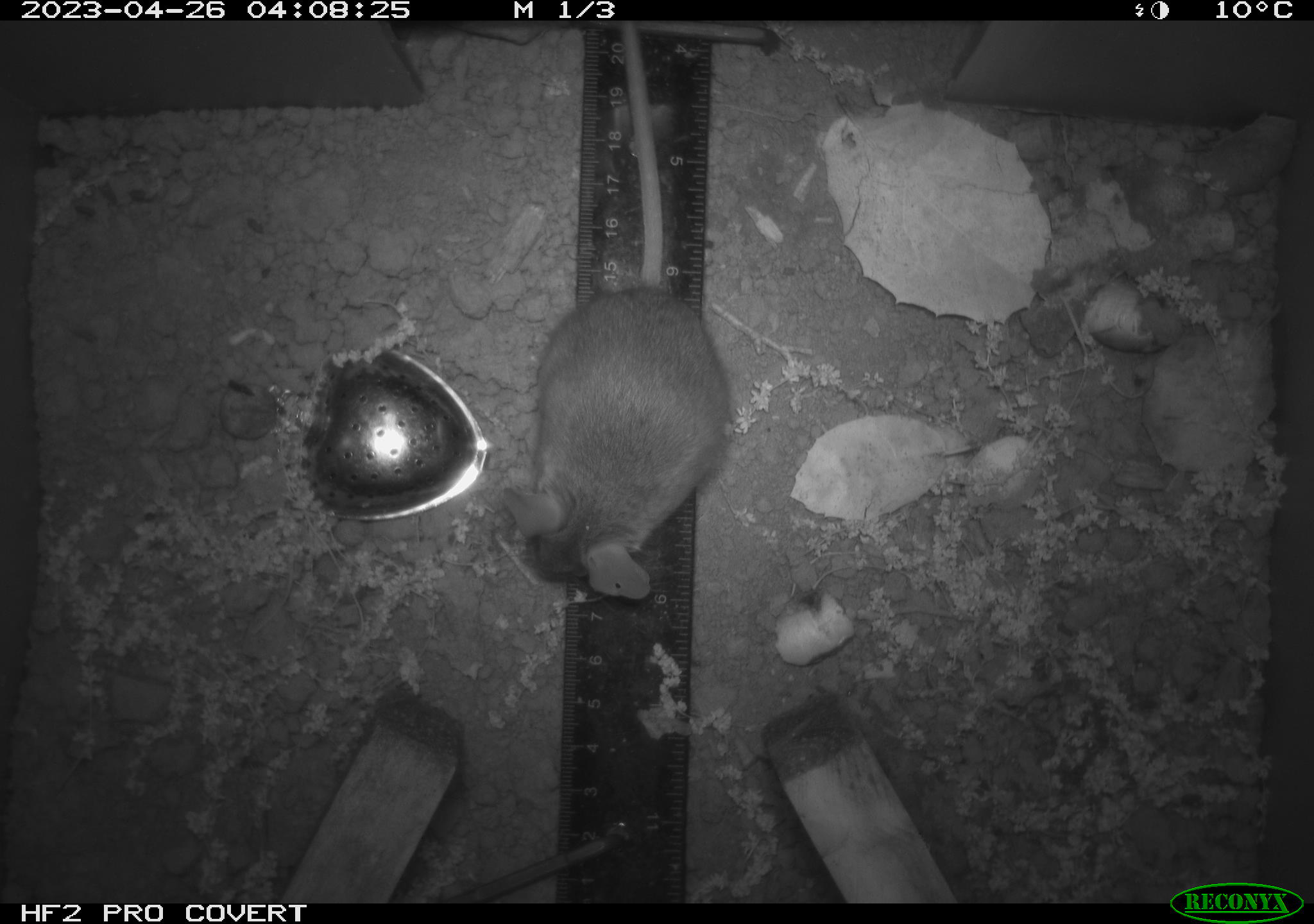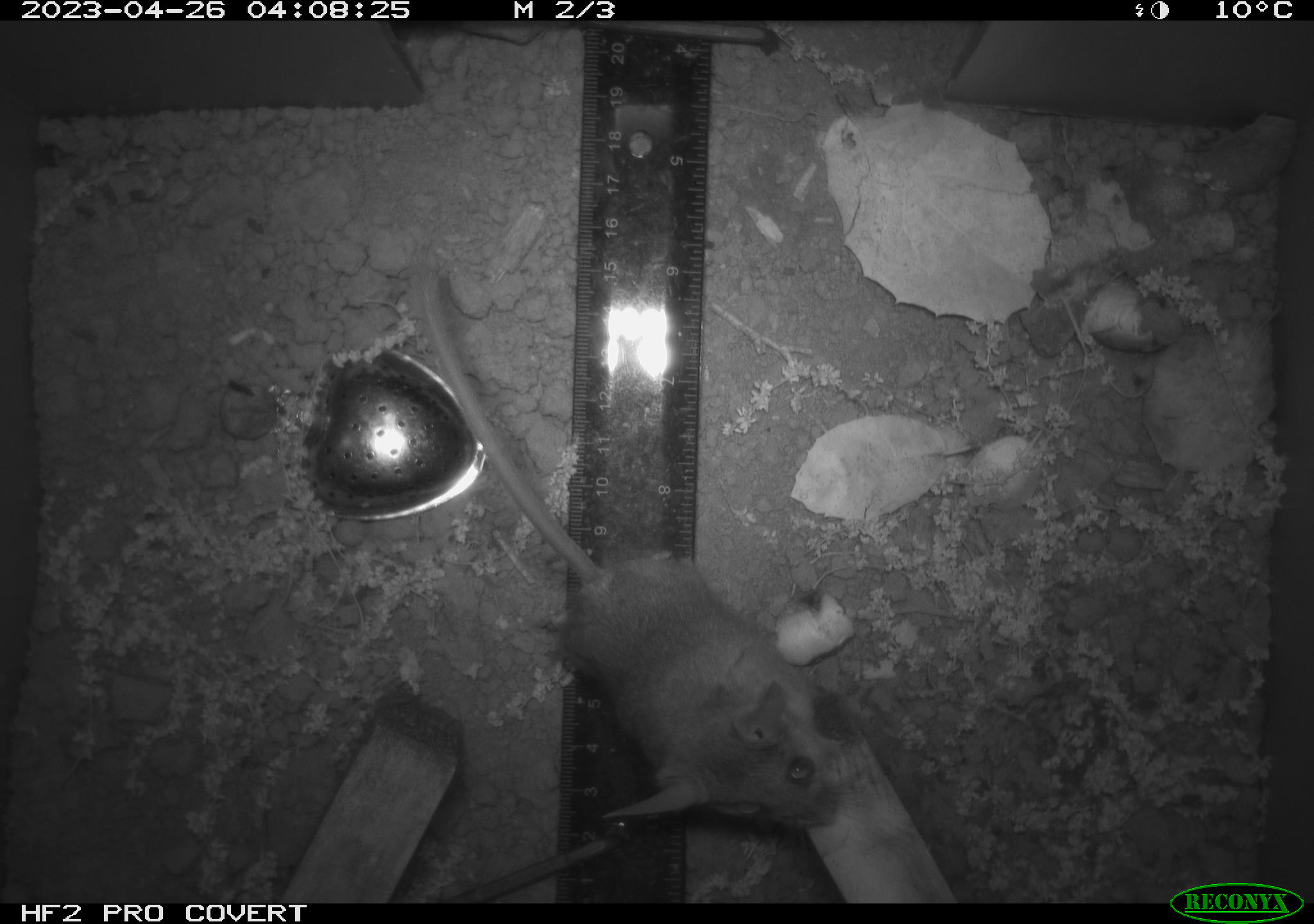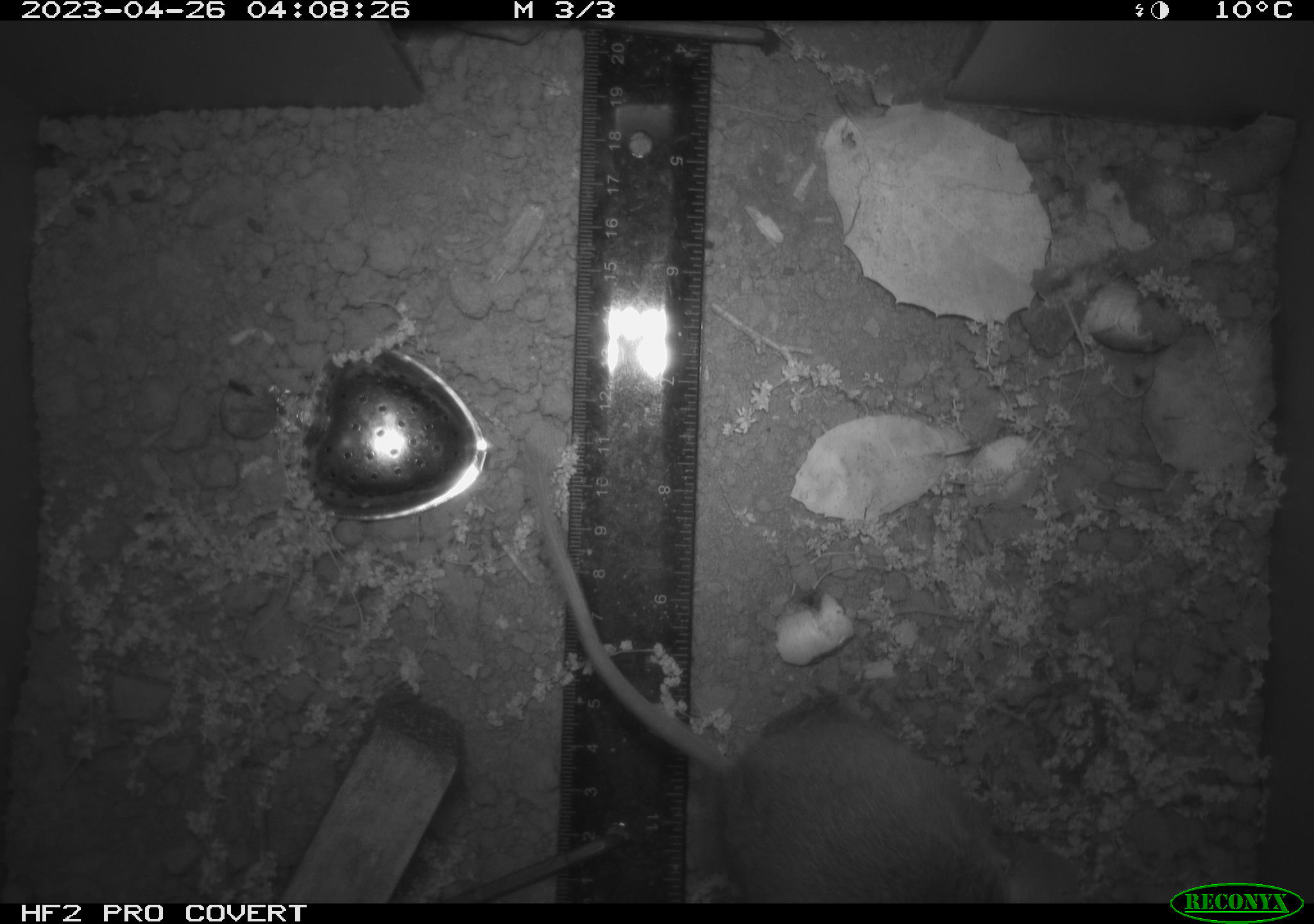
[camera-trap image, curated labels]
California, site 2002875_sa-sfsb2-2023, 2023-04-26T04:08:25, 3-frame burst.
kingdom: Animalia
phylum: Chordata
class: Mammalia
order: Rodentia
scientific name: Rodentia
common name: mouse species